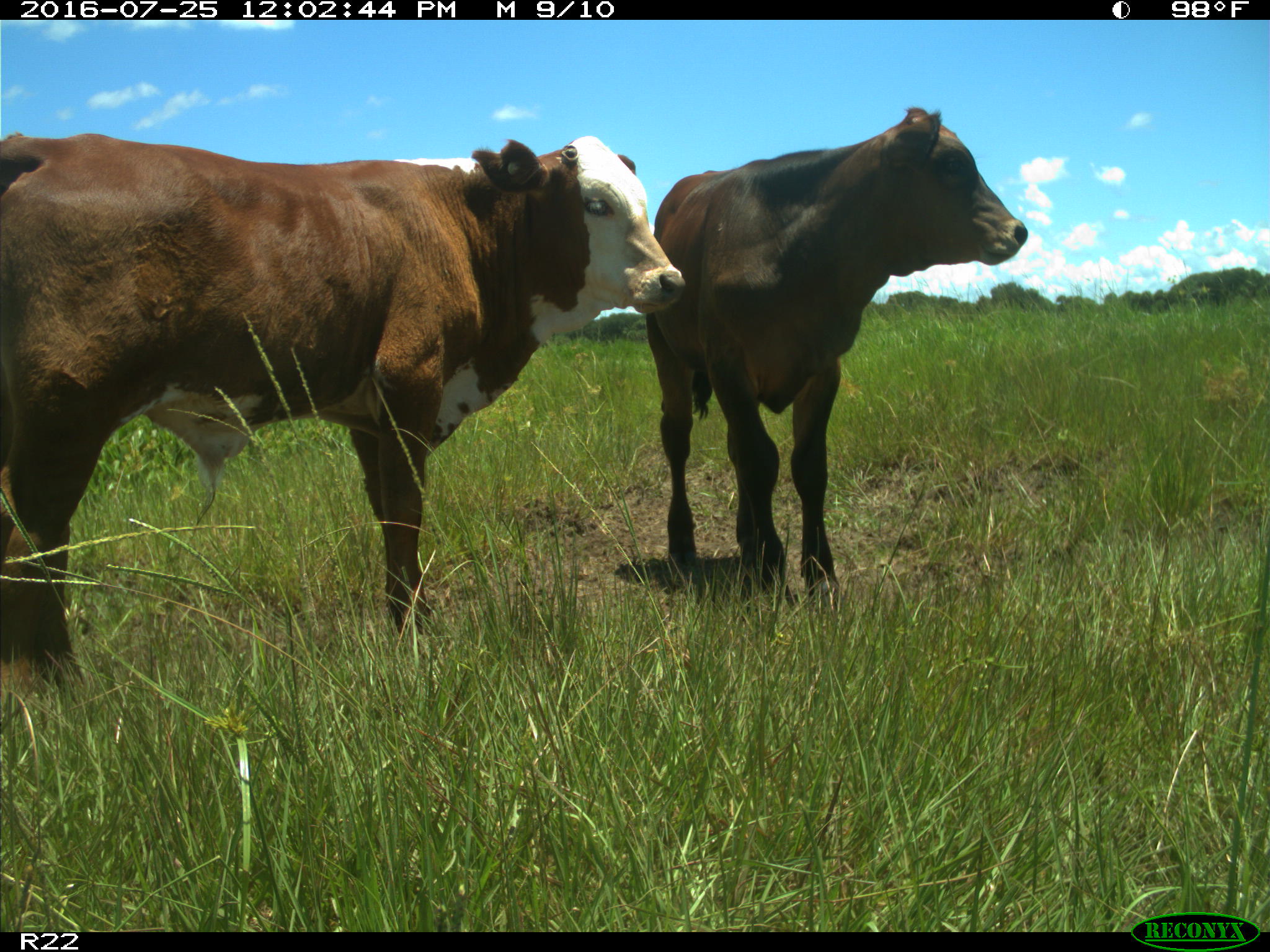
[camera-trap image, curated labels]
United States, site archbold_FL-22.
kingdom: Animalia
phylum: Chordata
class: Mammalia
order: Artiodactyla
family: Bovidae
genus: Bos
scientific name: Bos taurus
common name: domestic cow